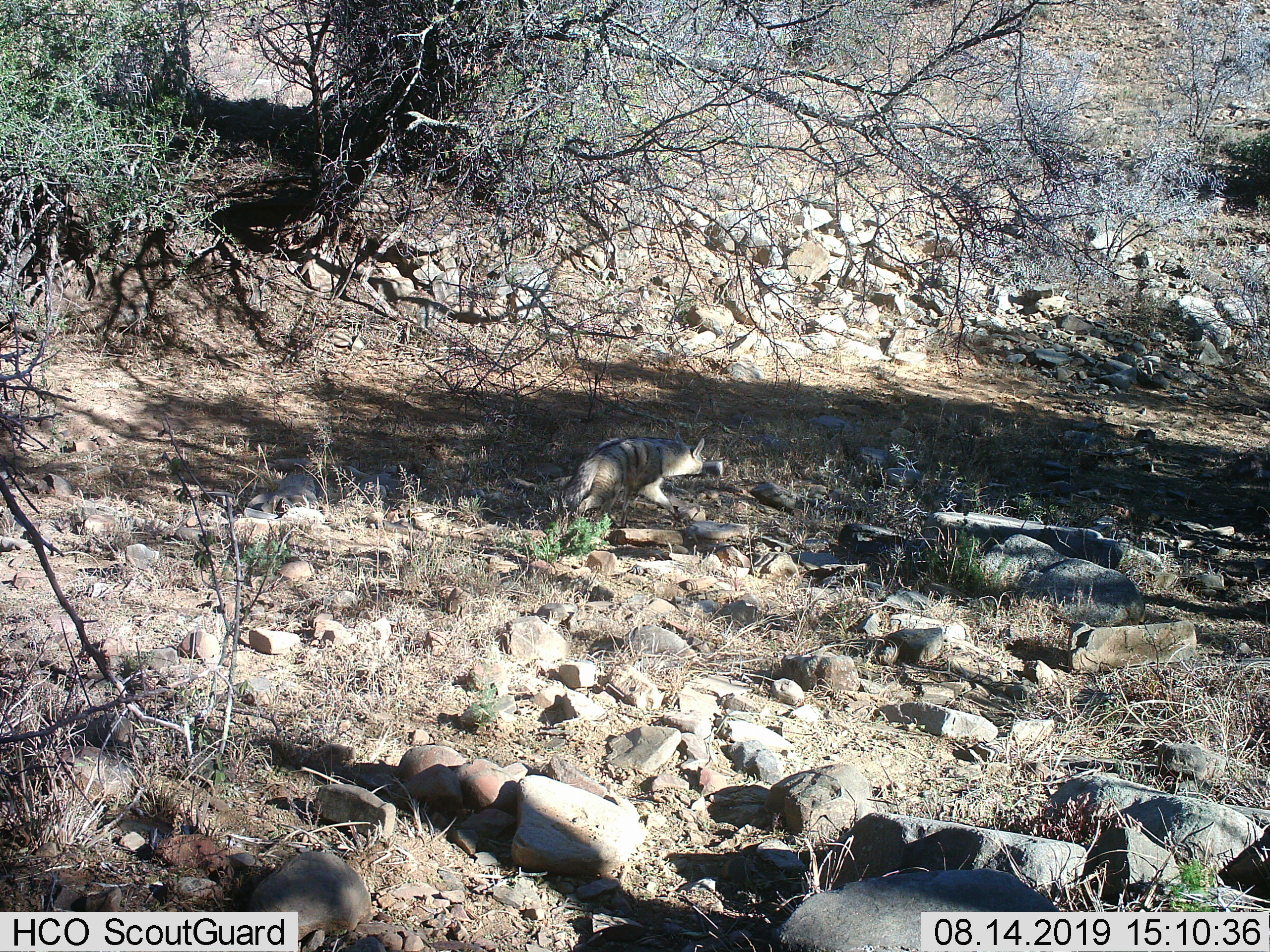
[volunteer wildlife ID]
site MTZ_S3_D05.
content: unidentified animal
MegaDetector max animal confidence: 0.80